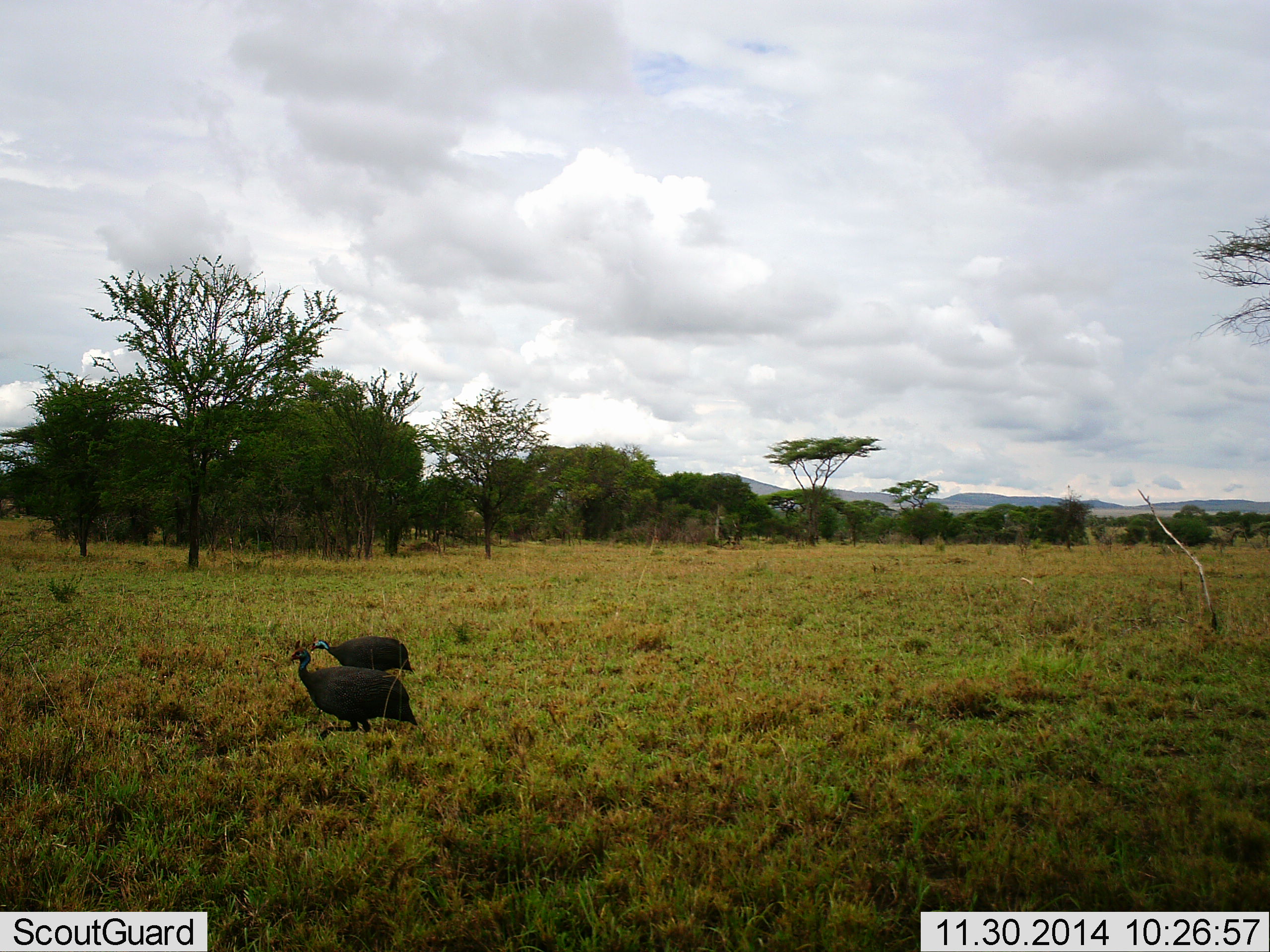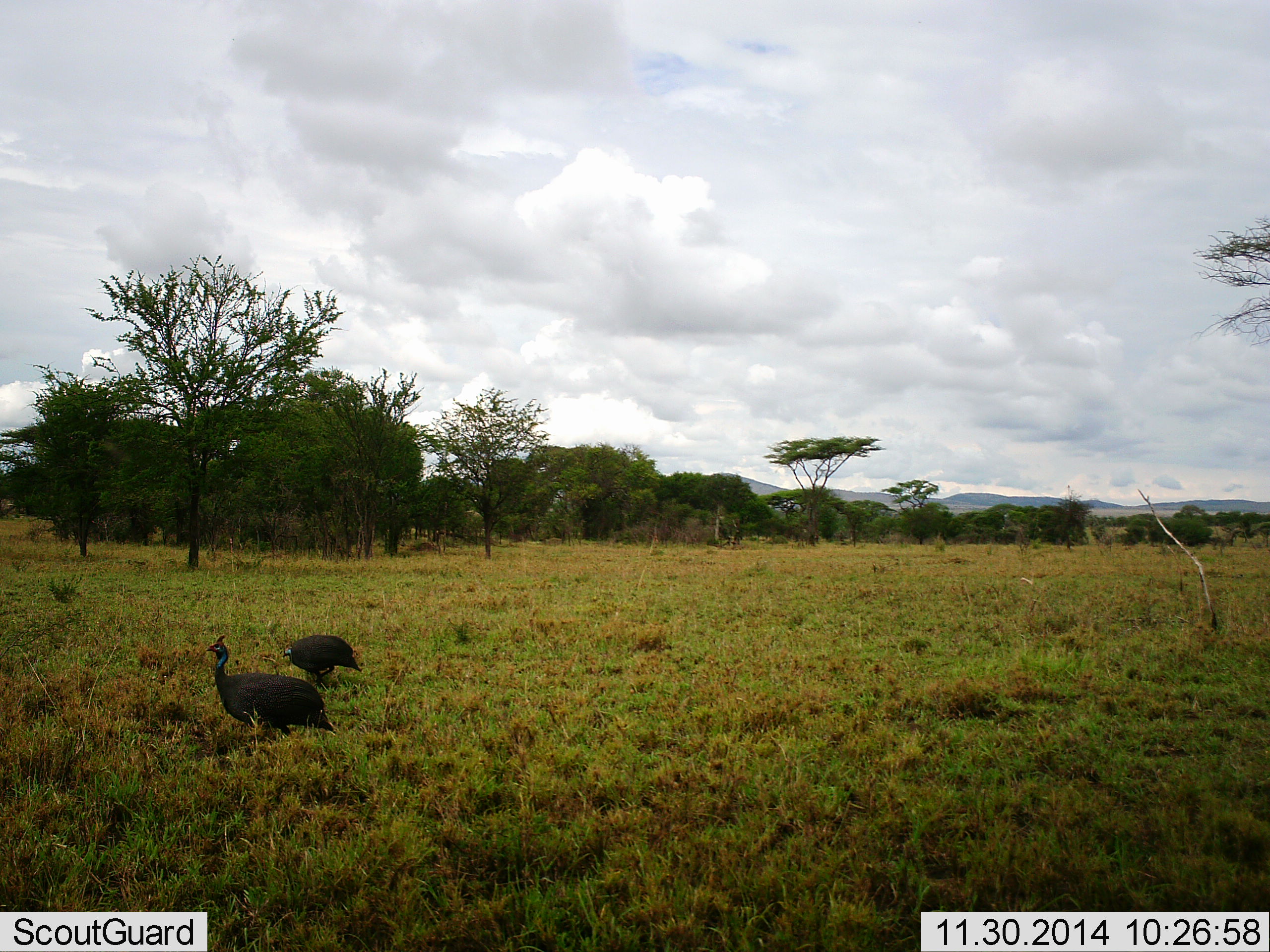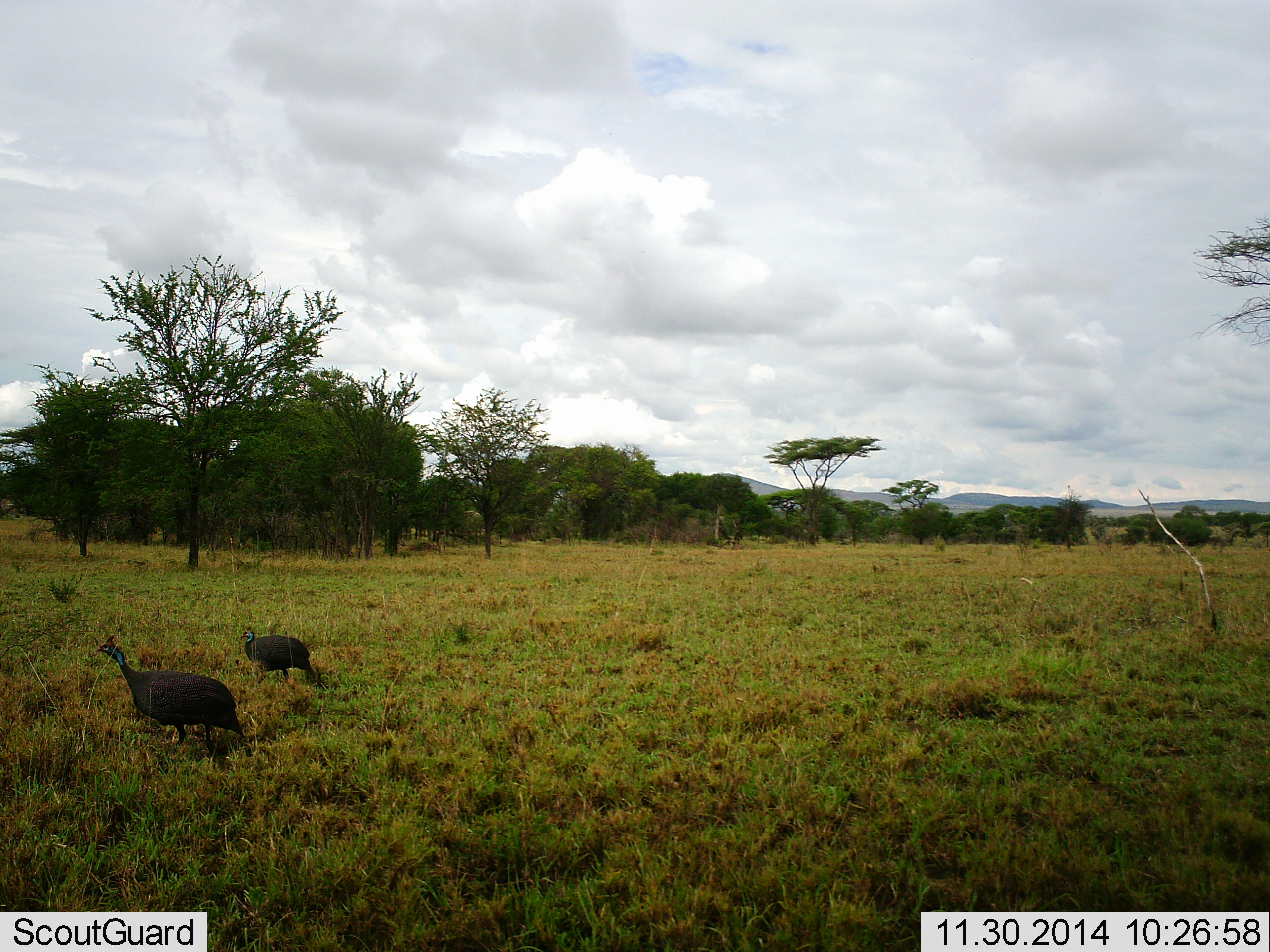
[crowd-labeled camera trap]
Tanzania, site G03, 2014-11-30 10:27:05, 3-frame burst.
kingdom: Animalia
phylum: Chordata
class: Aves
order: Galliformes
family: Numididae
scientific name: Numididae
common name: guinea fowl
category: guineafowl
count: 2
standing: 20%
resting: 0%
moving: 80%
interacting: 0%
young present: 0%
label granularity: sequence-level